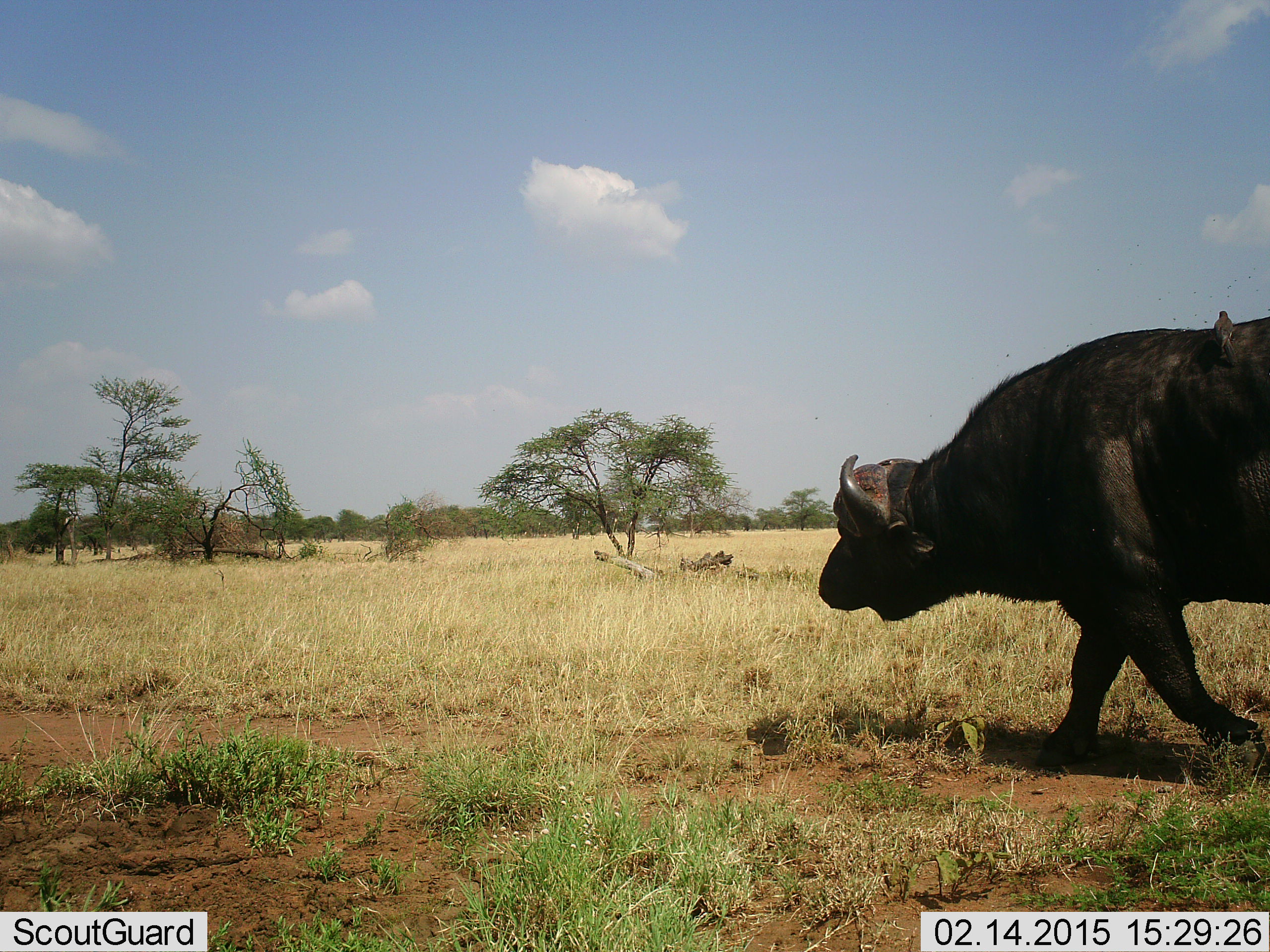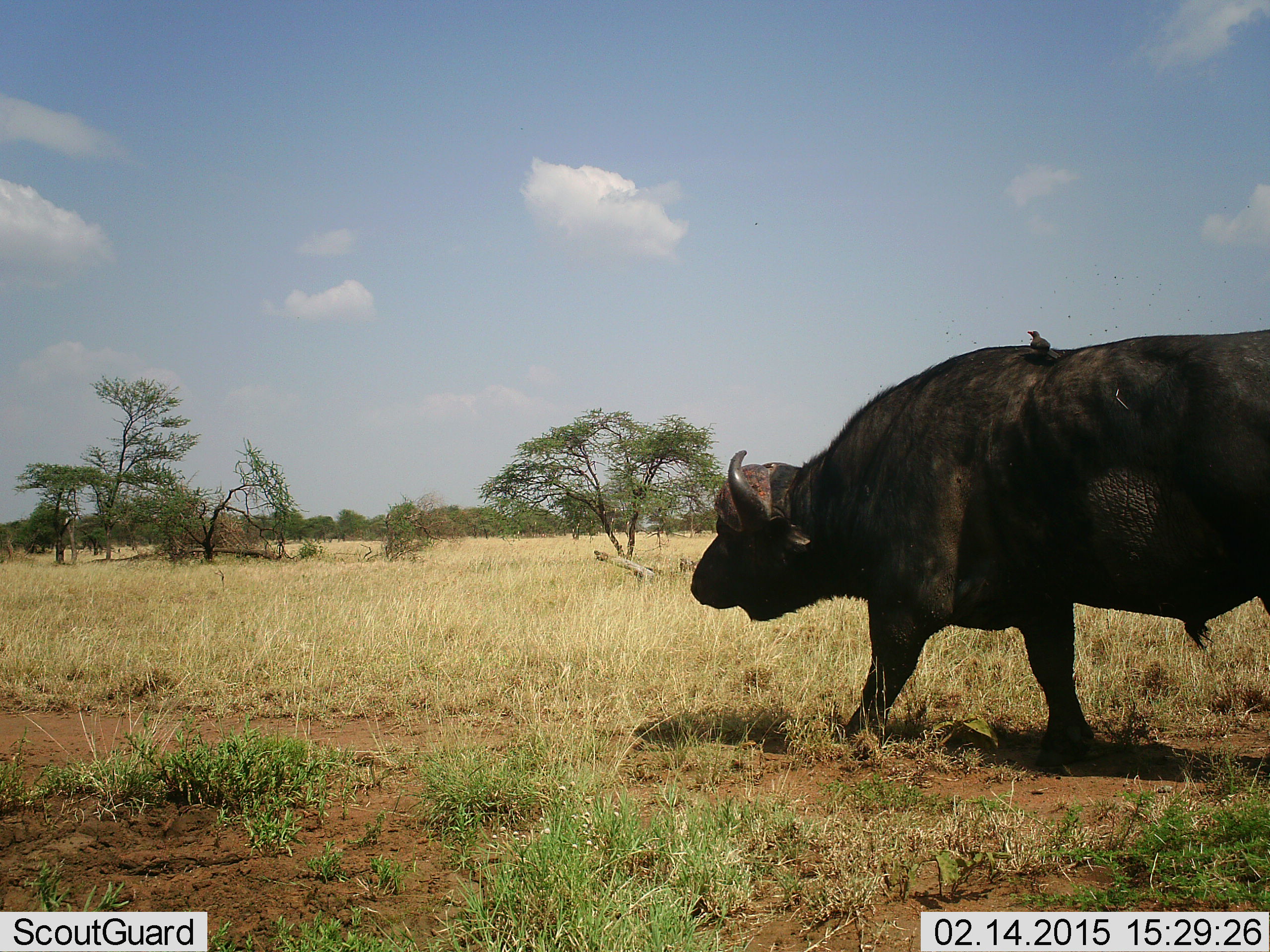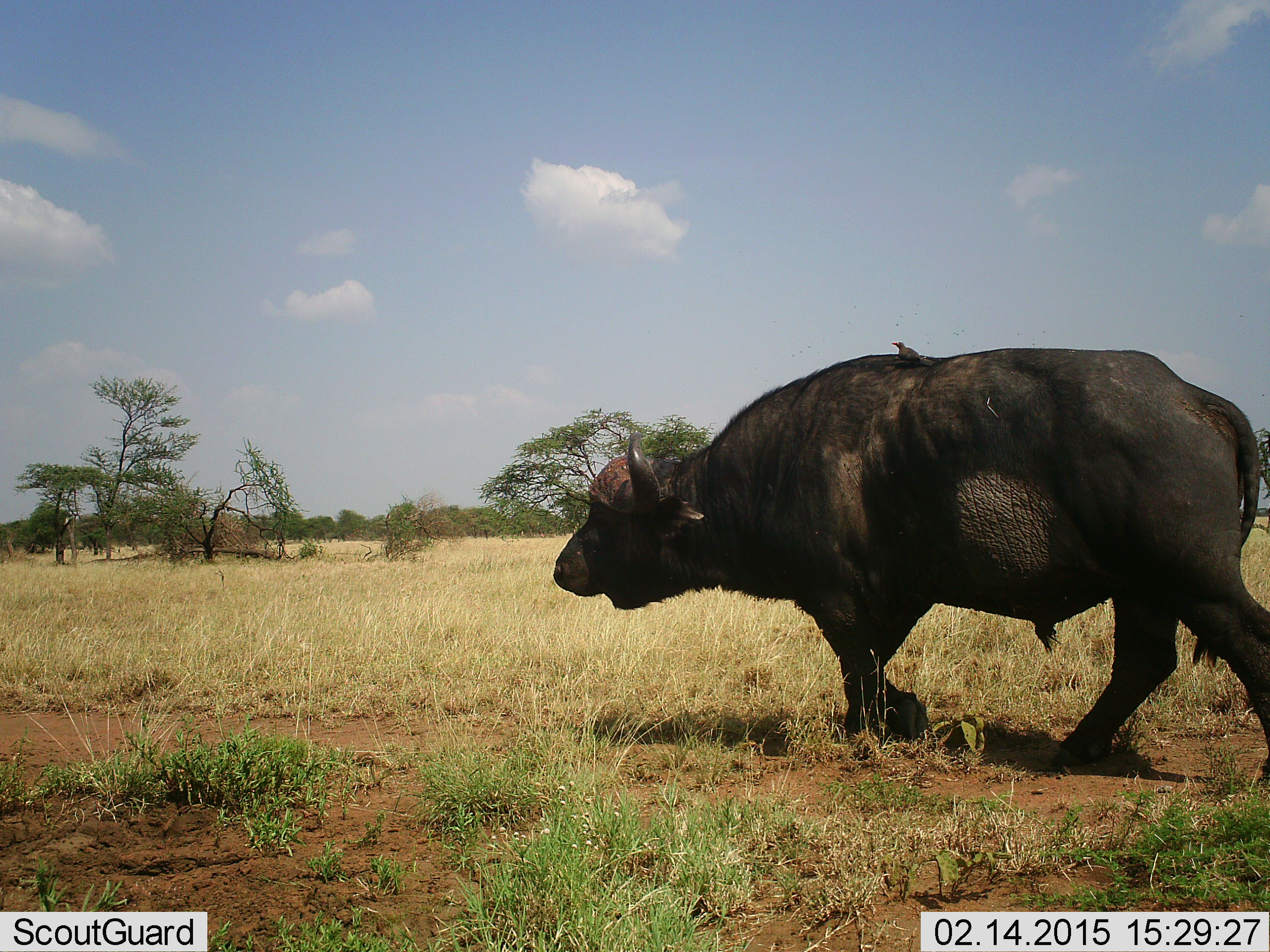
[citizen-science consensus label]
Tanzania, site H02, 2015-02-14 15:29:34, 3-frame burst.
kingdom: Animalia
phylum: Chordata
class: Mammalia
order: Artiodactyla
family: Bovidae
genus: Syncerus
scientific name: Syncerus caffer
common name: cape buffalo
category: buffalo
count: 1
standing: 7%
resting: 0%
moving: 100%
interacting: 0%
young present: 0%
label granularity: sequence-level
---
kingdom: Animalia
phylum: Chordata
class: Aves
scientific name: Aves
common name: bird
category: otherbird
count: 1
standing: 50%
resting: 40%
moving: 10%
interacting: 20%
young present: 0%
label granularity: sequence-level